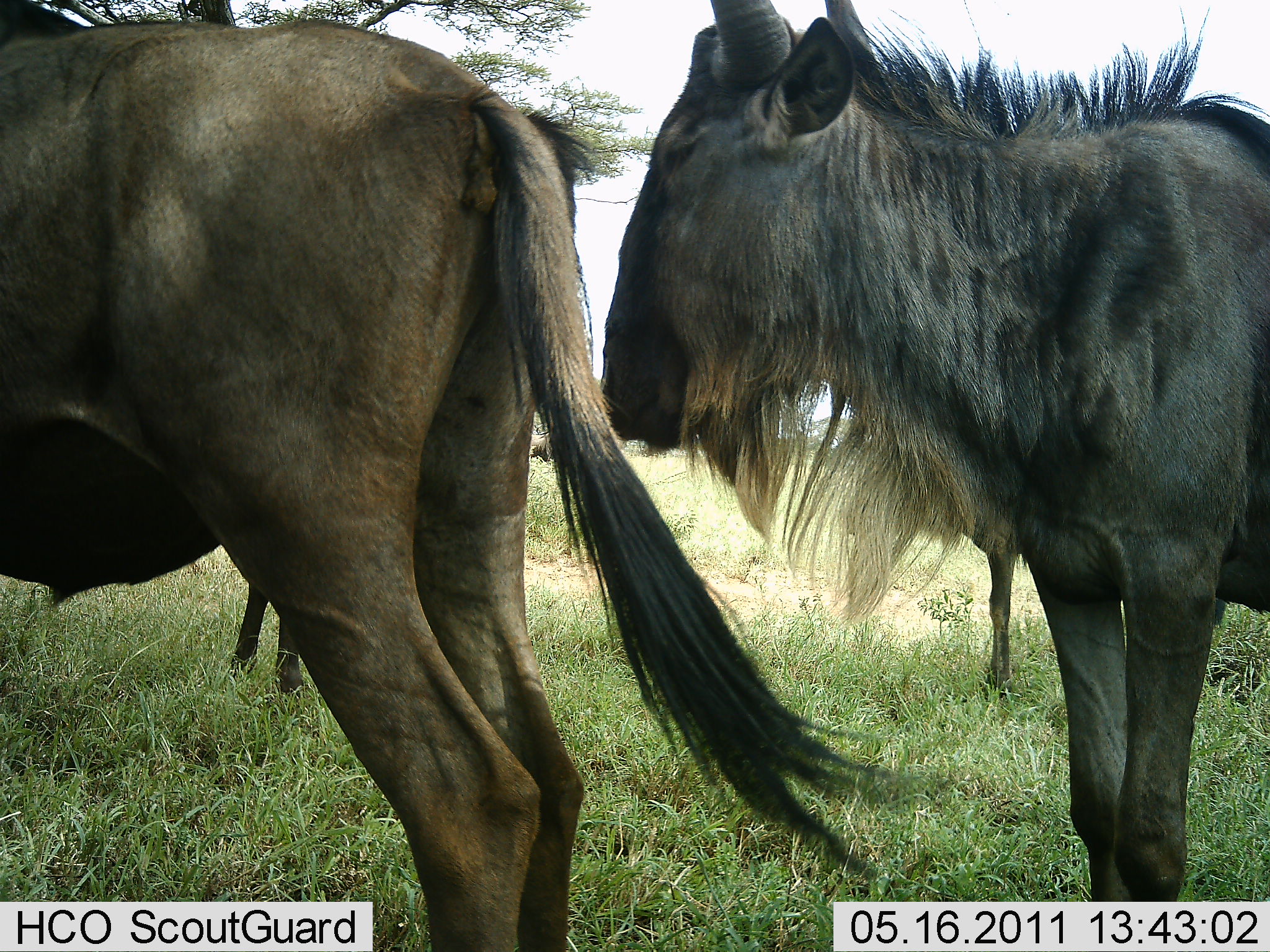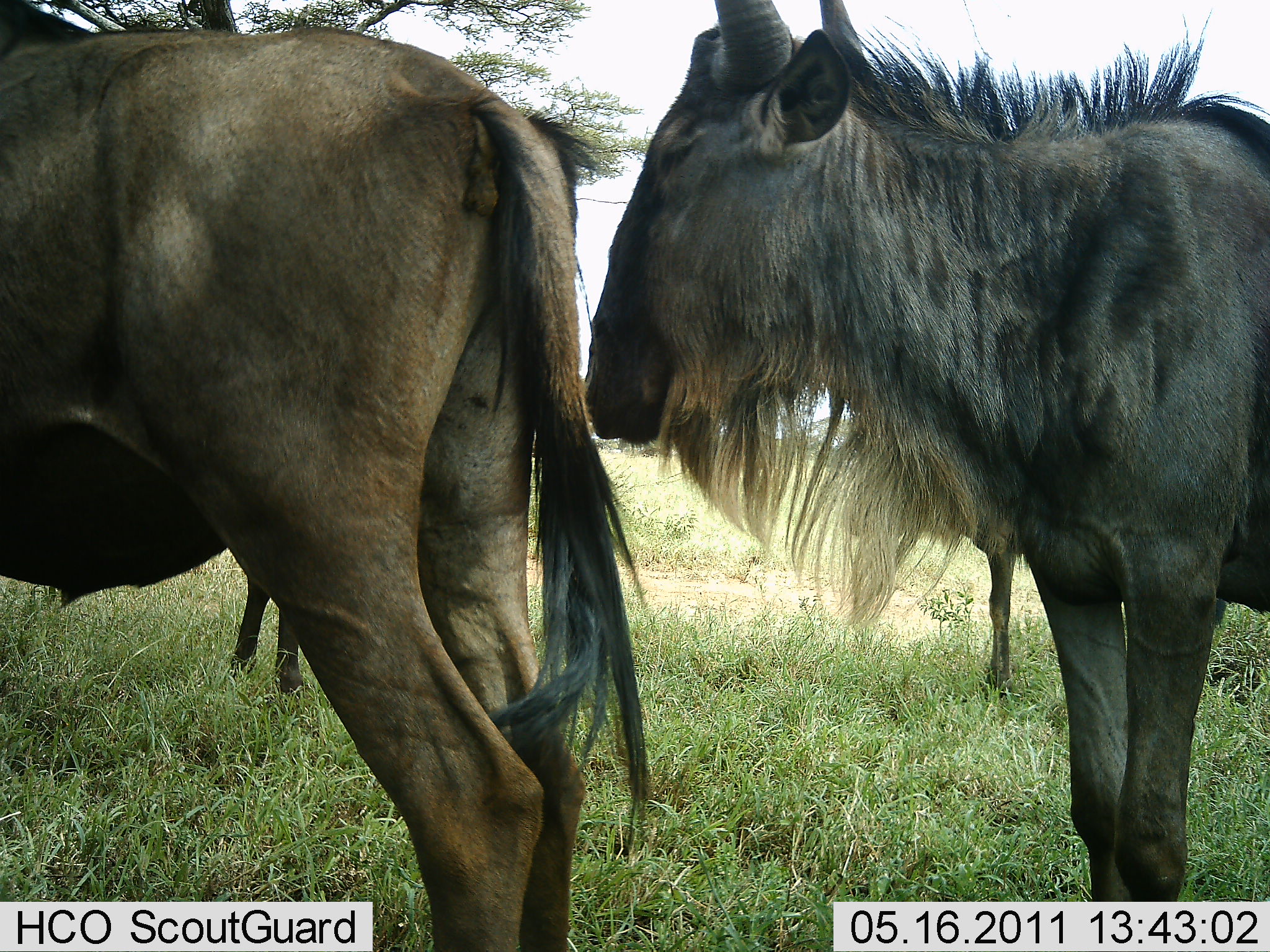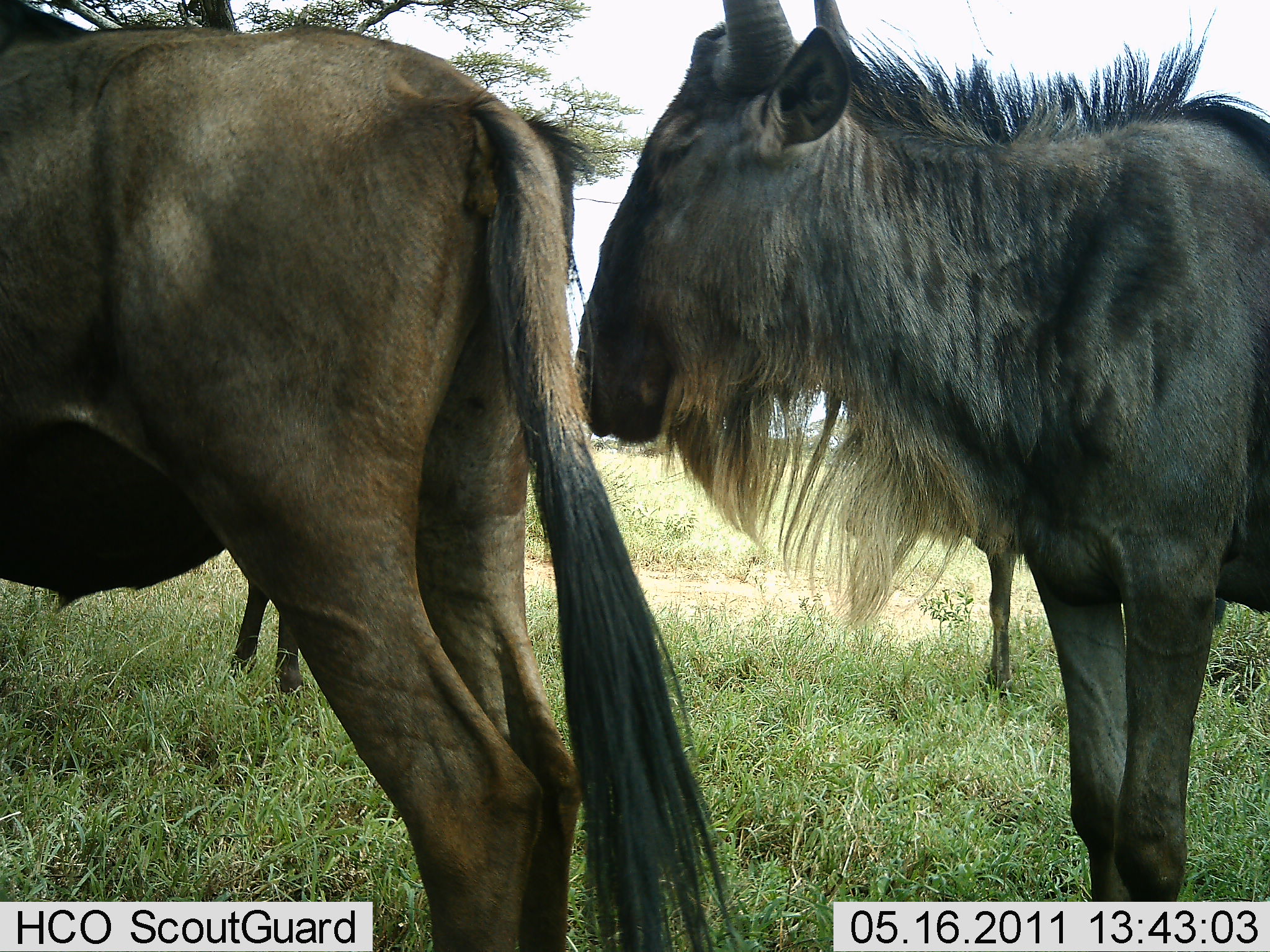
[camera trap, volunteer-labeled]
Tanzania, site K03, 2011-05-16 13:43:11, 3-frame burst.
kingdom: Animalia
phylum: Chordata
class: Mammalia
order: Artiodactyla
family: Bovidae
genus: Connochaetes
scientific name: Connochaetes taurinus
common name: blue wildebeest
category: wildebeest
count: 4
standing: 92%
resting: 8%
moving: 0%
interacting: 0%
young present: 0%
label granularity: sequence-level